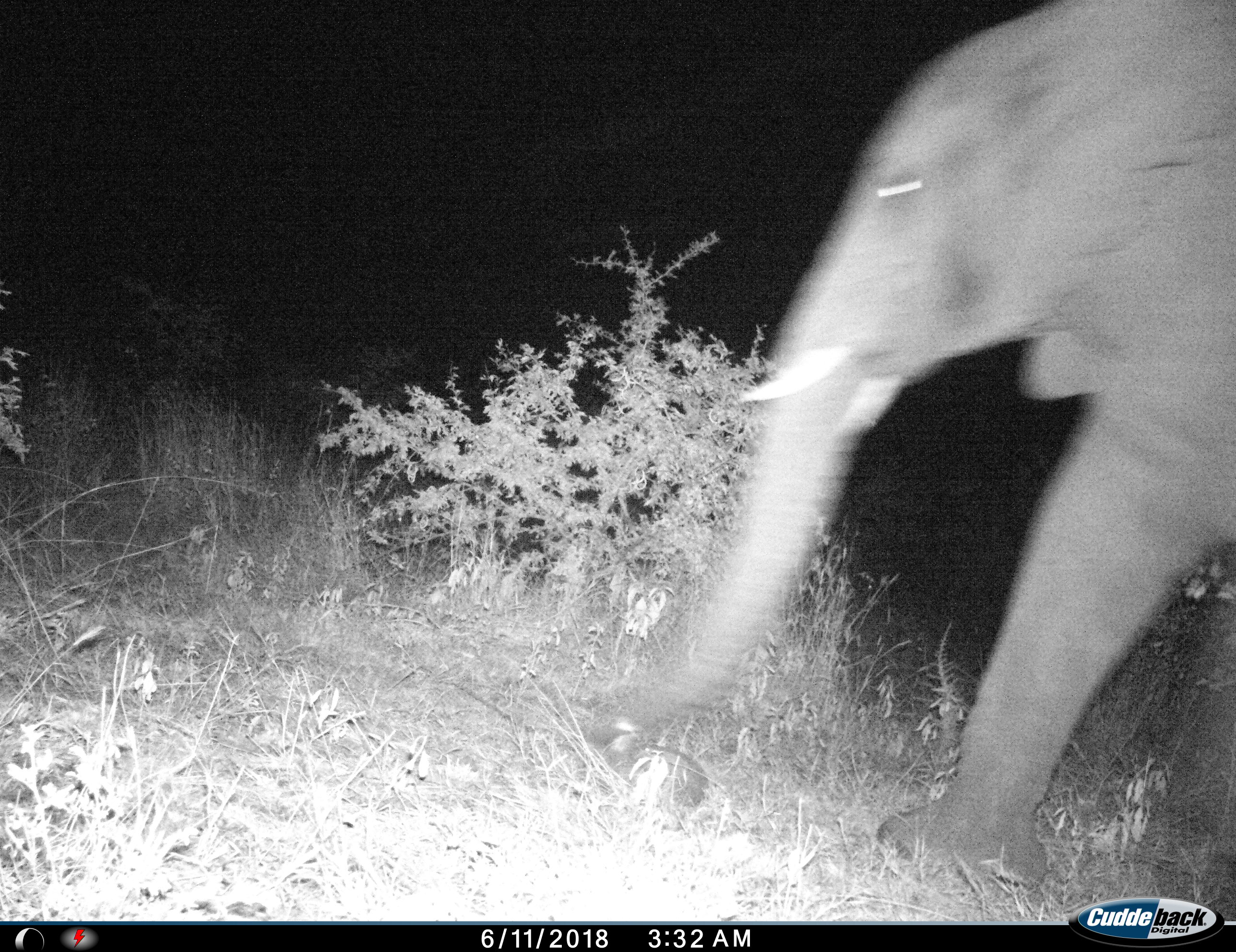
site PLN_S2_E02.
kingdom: Animalia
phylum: Chordata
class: Mammalia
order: Proboscidea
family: Elephantidae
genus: Loxodonta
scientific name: Loxodonta africana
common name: african bush elephant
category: elephant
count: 1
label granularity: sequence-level